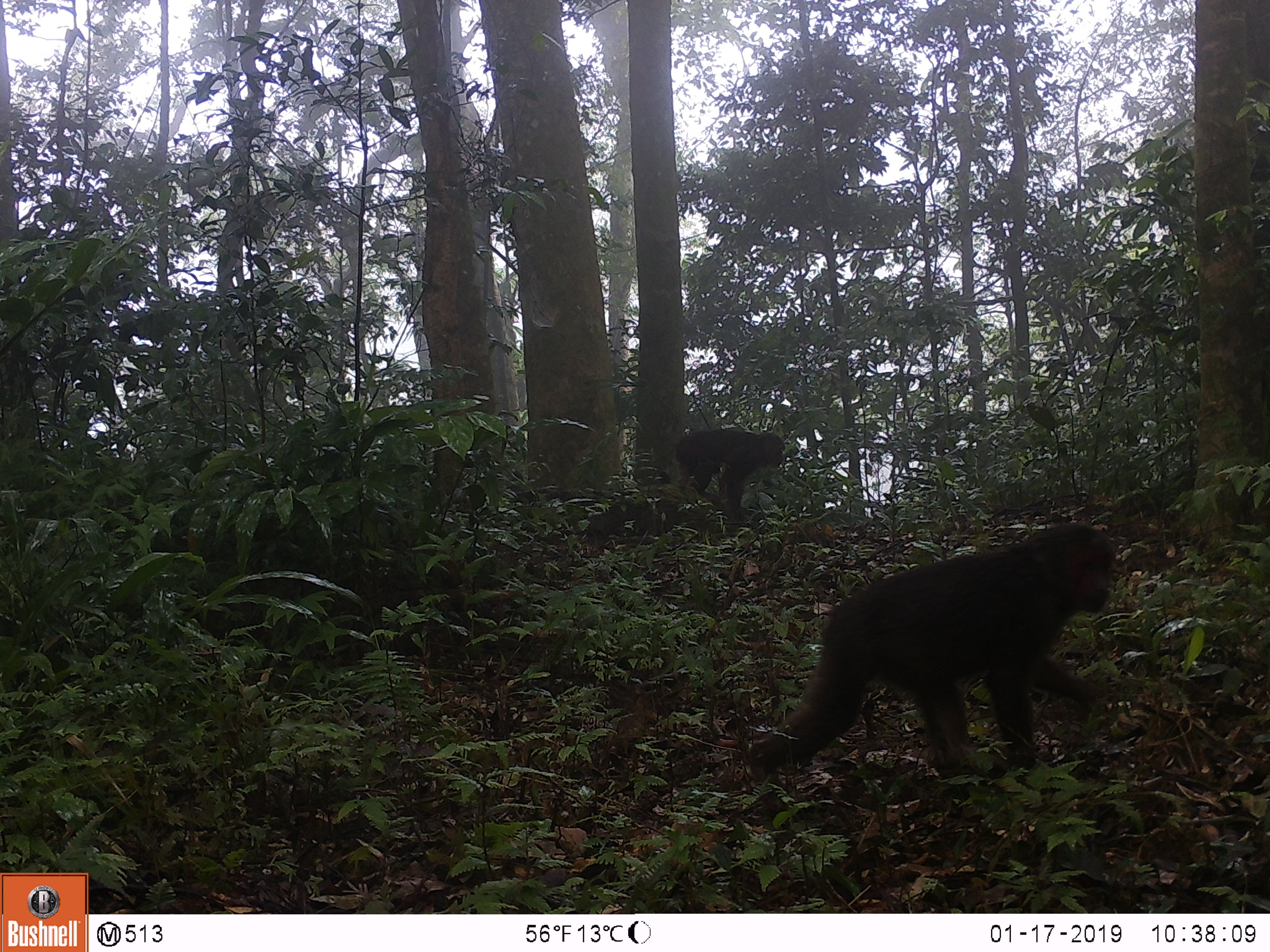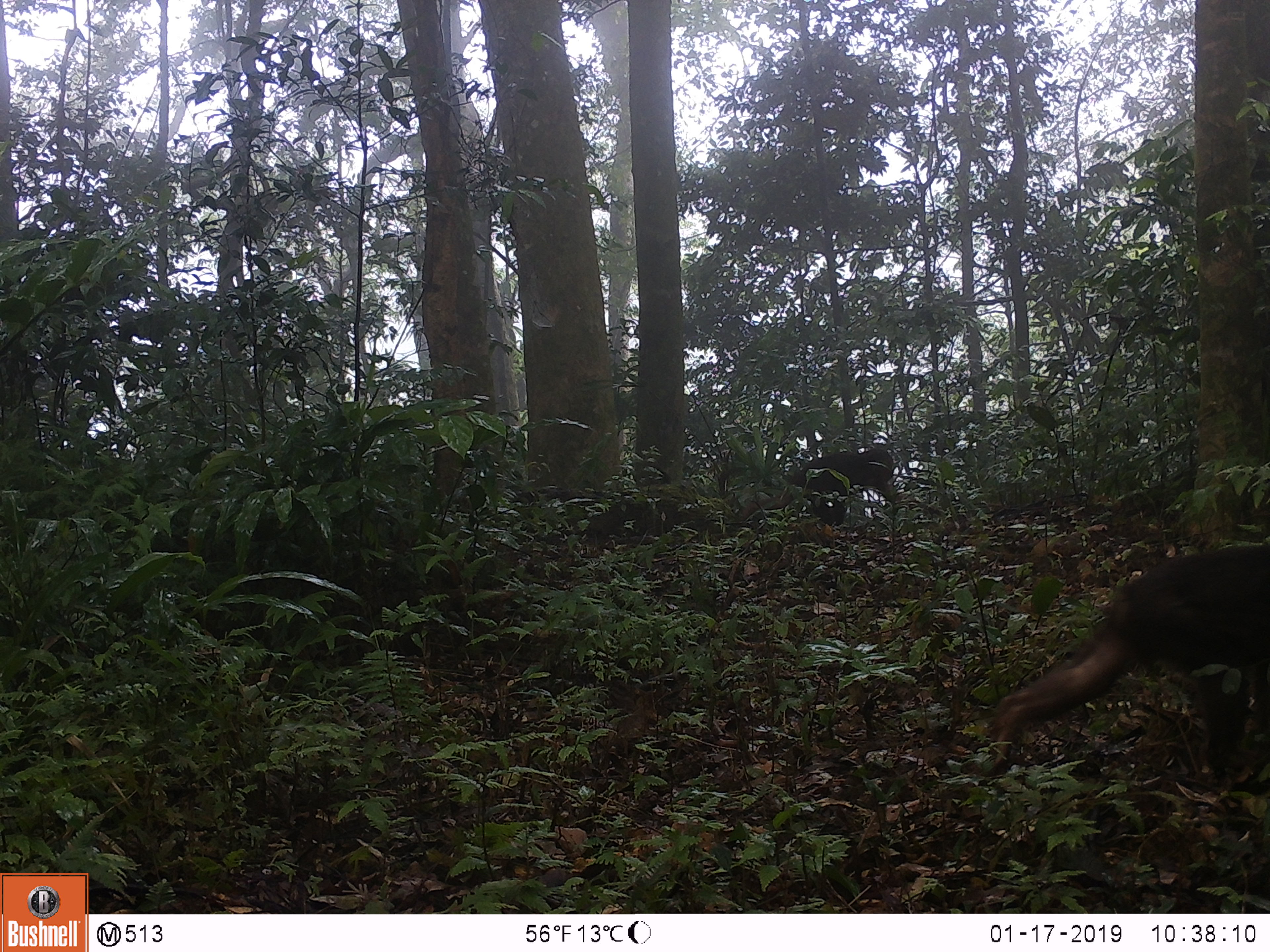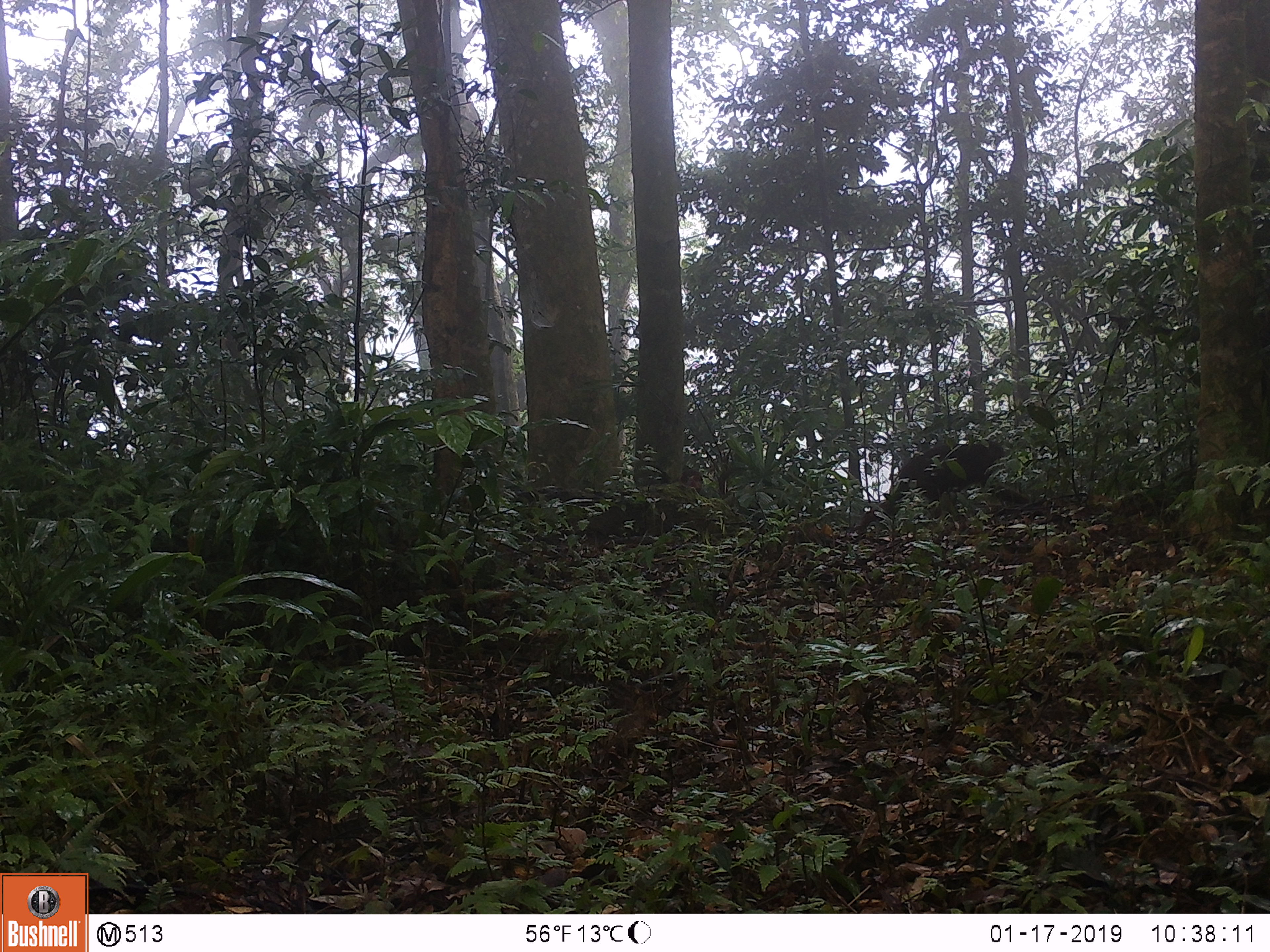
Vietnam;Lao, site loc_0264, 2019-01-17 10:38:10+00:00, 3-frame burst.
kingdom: Animalia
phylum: Chordata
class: Mammalia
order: Primates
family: Cercopithecidae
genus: Macaca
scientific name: Macaca arctoides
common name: stump-tailed macaque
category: stump tailed macaque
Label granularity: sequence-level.